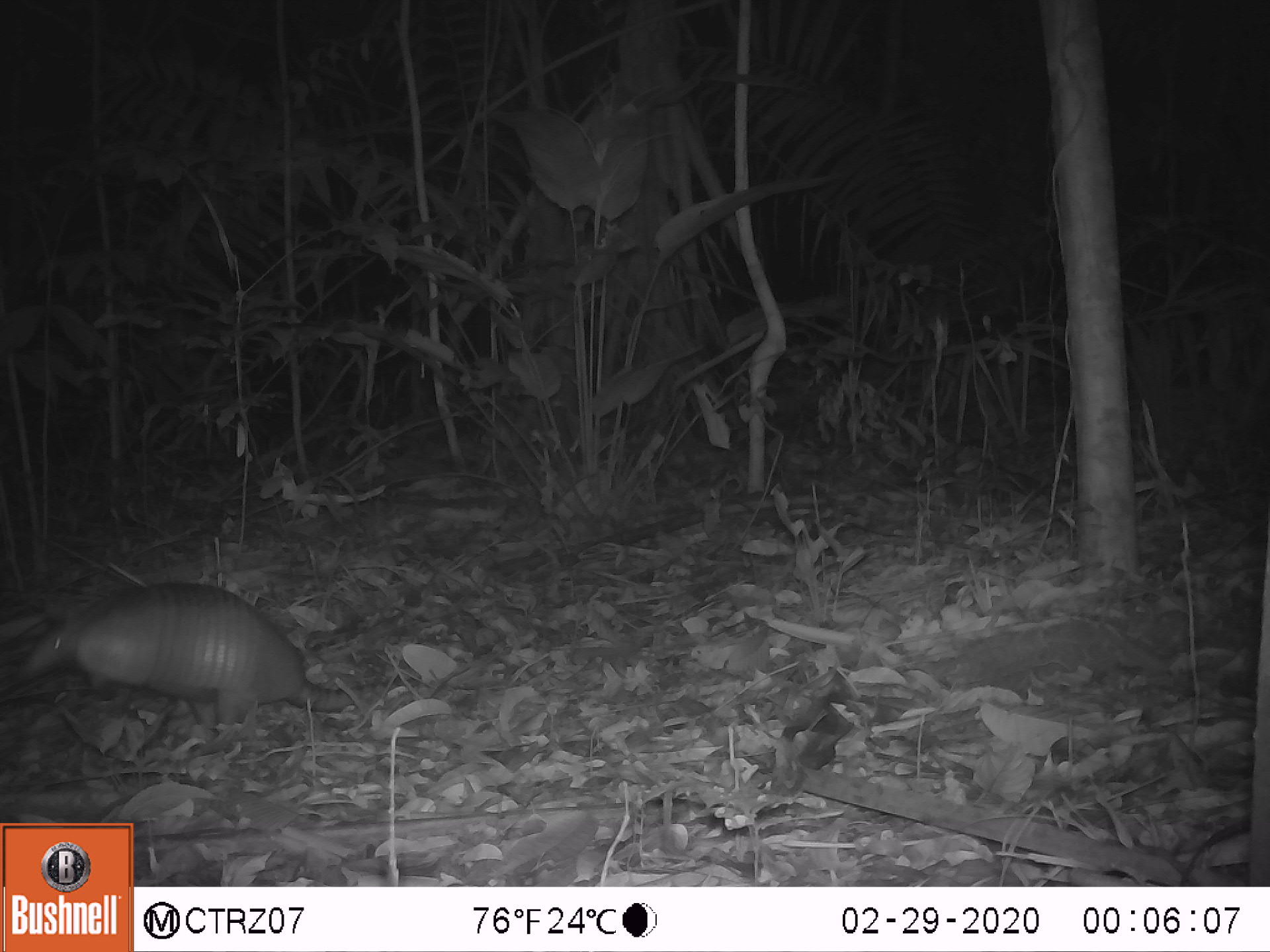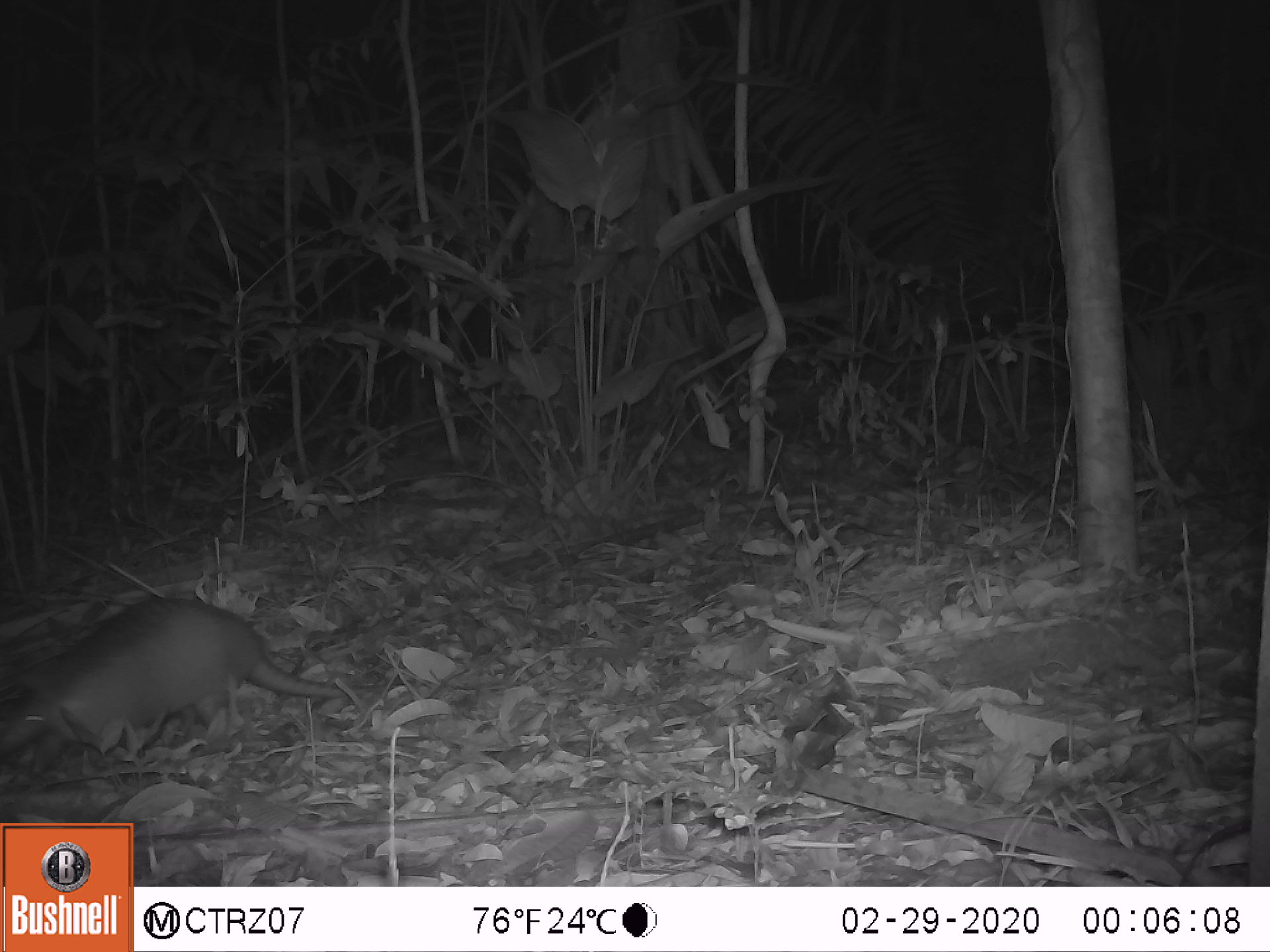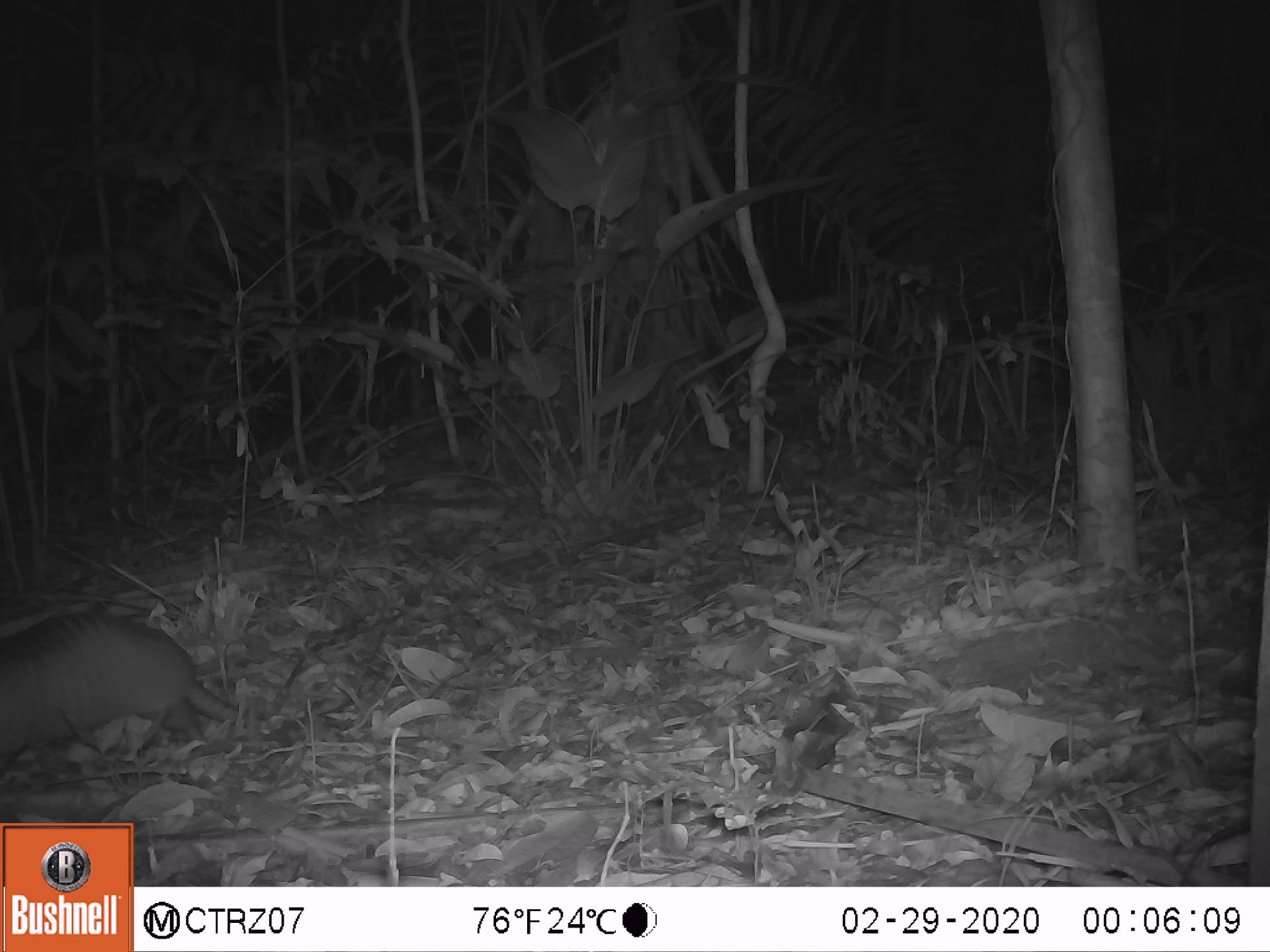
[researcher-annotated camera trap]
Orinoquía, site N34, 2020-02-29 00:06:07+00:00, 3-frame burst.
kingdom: Animalia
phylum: Chordata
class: Mammalia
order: Cingulata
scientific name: Cingulata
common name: armadillo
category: unknown armadillo